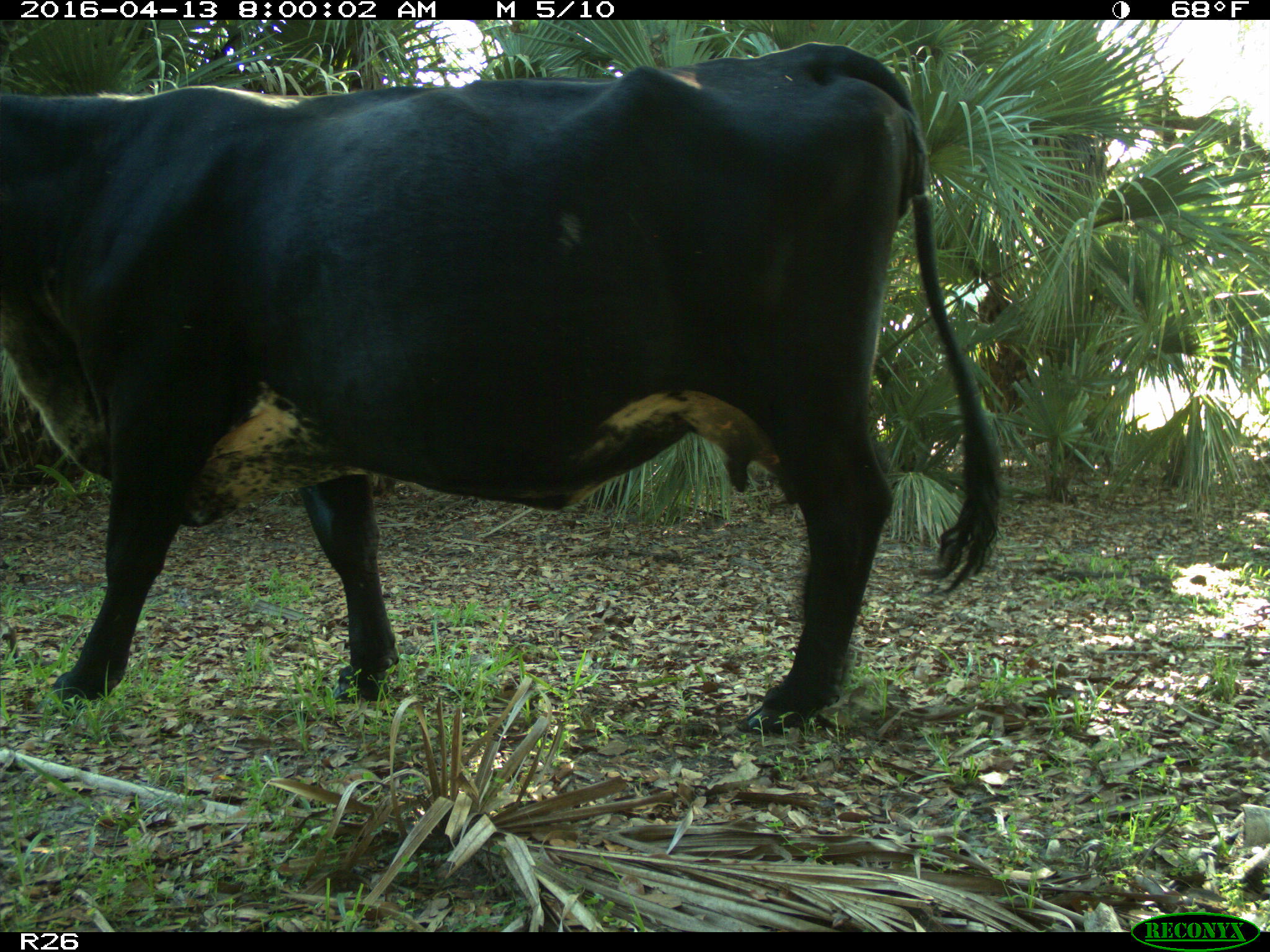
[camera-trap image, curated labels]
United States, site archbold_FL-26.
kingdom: Animalia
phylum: Chordata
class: Mammalia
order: Artiodactyla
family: Bovidae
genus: Bos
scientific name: Bos taurus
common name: domestic cow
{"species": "Bos taurus (domestic cow)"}